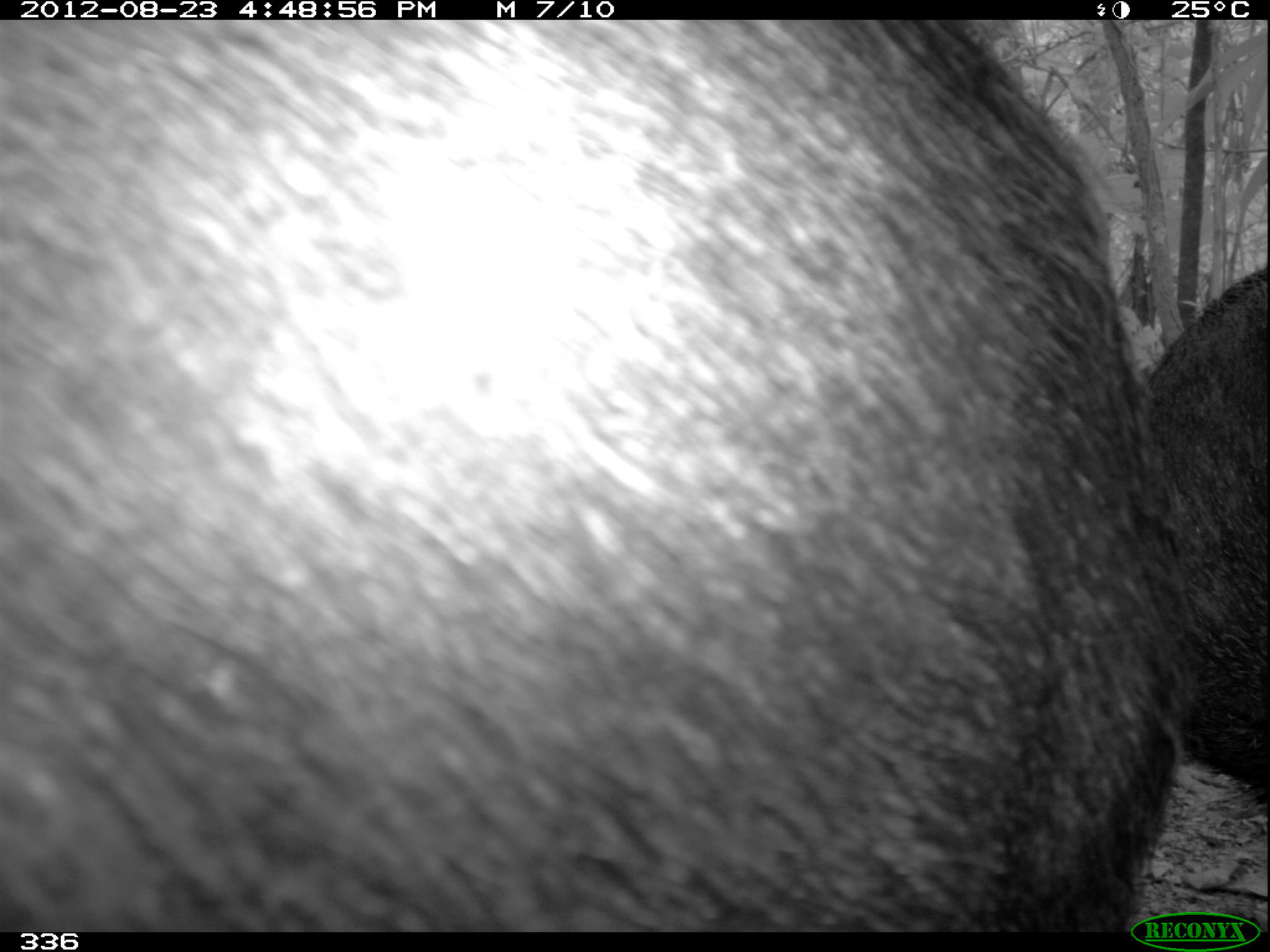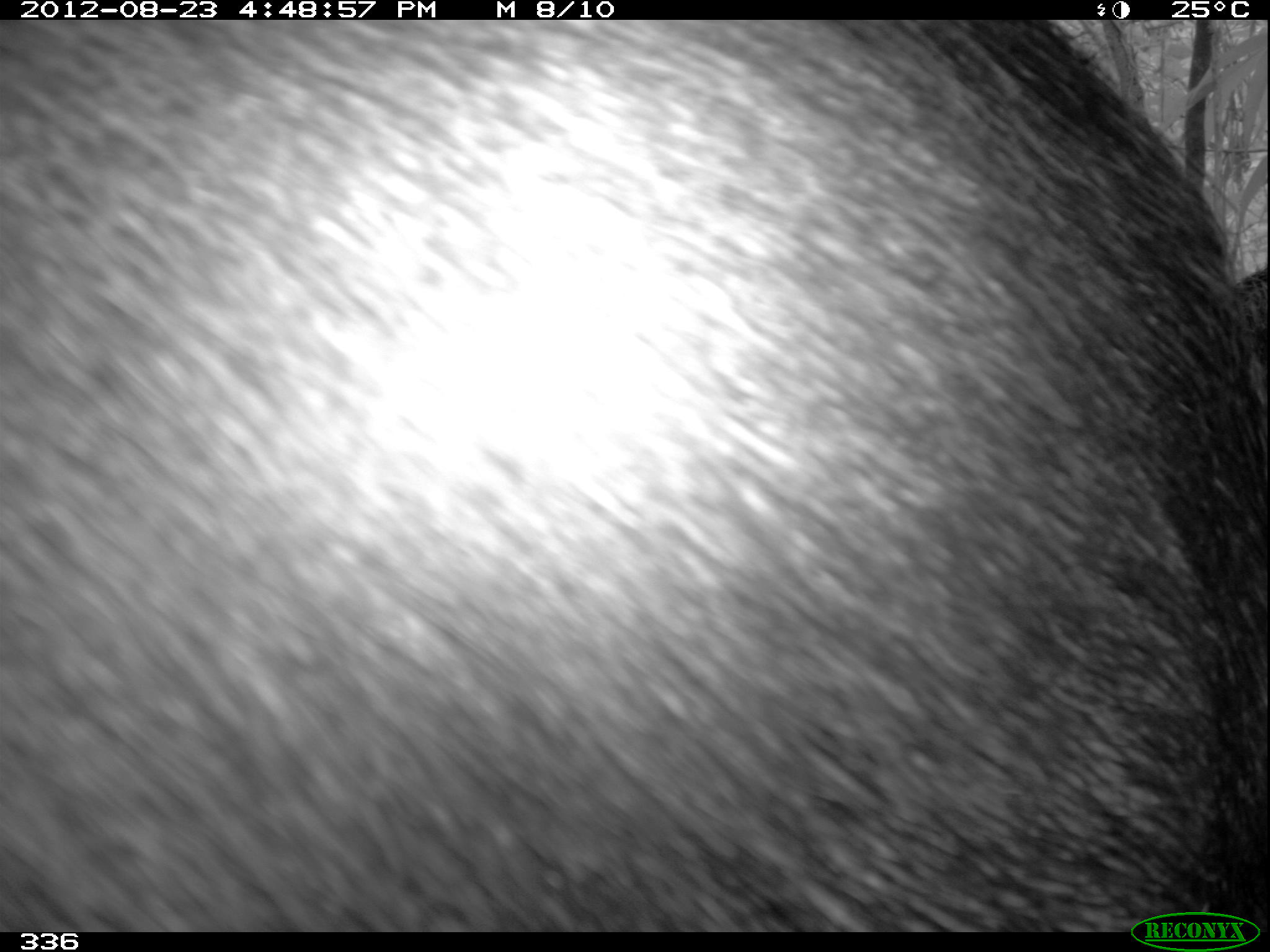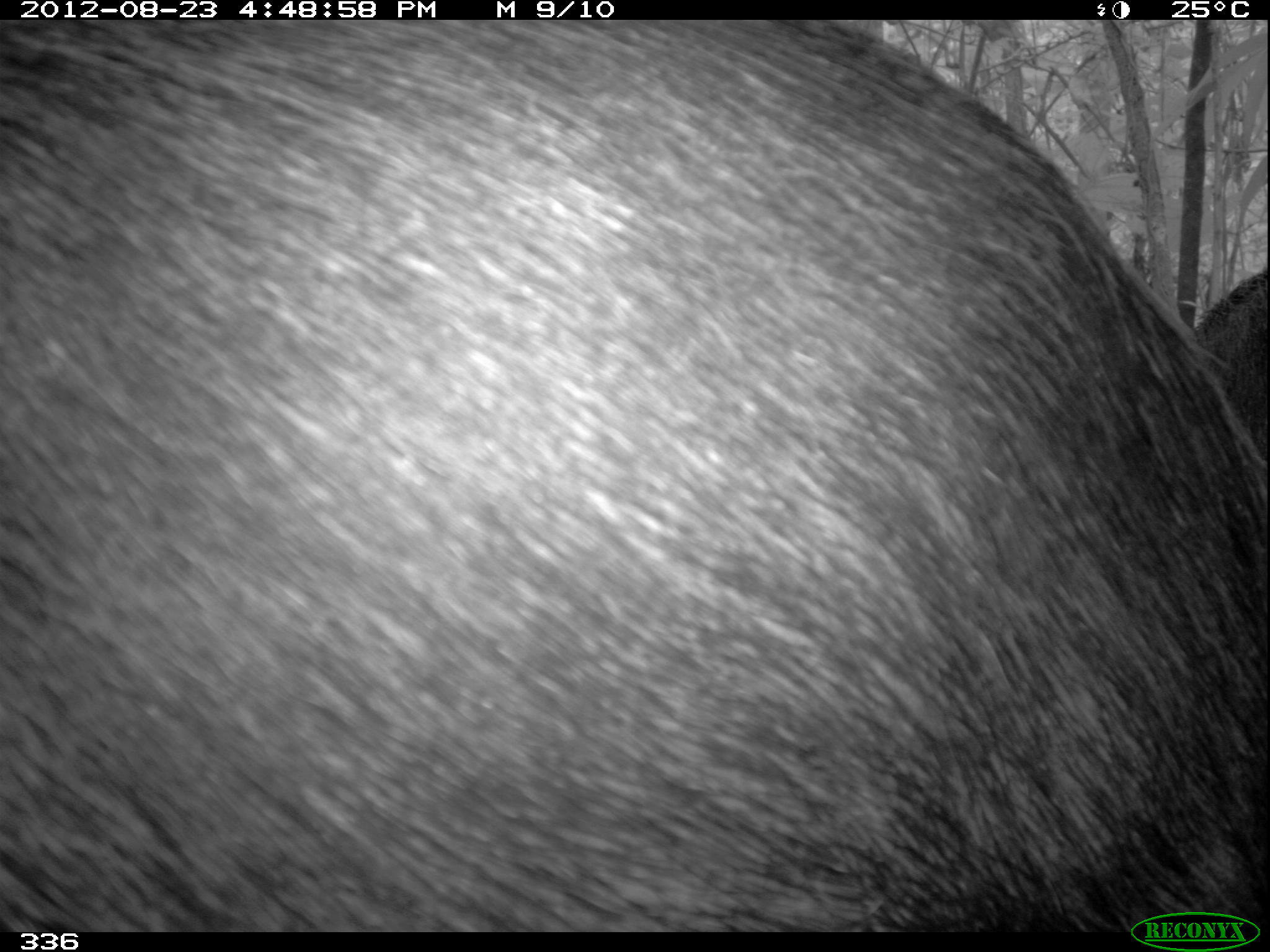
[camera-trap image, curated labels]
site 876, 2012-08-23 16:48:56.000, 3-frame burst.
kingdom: Animalia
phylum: Chordata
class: Mammalia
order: Artiodactyla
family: Tayassuidae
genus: Tayassu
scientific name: Tayassu pecari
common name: white-lipped peccary